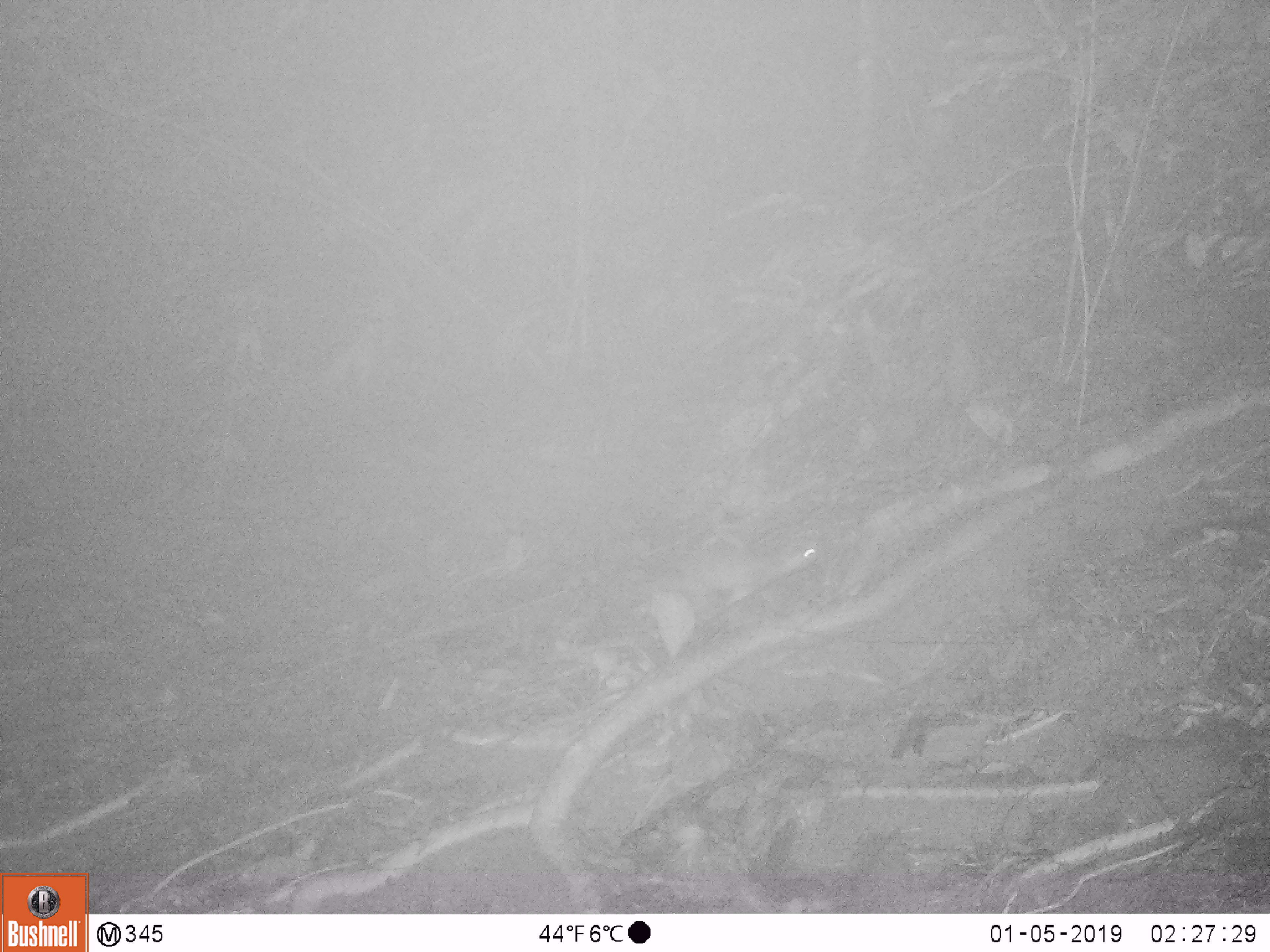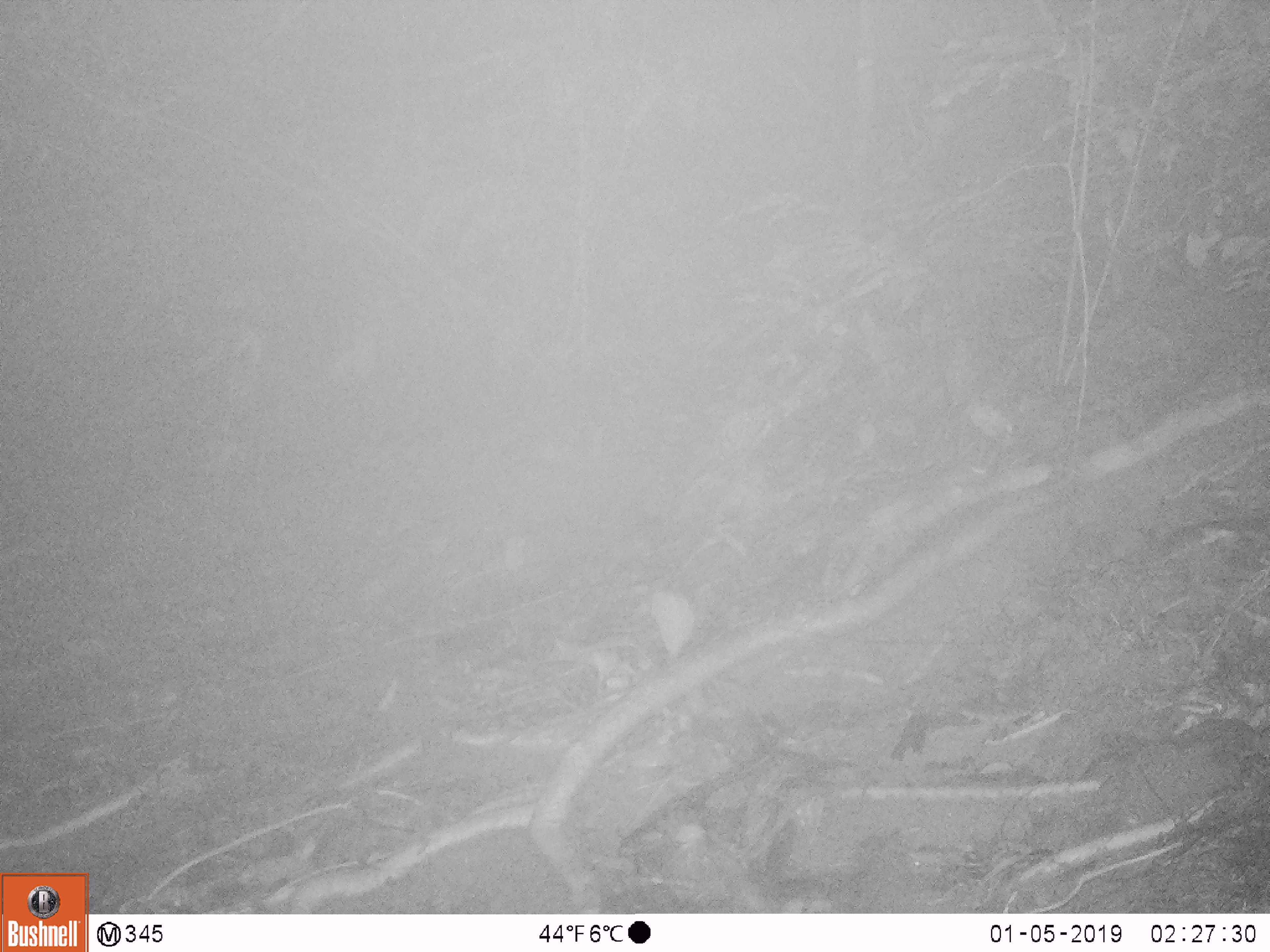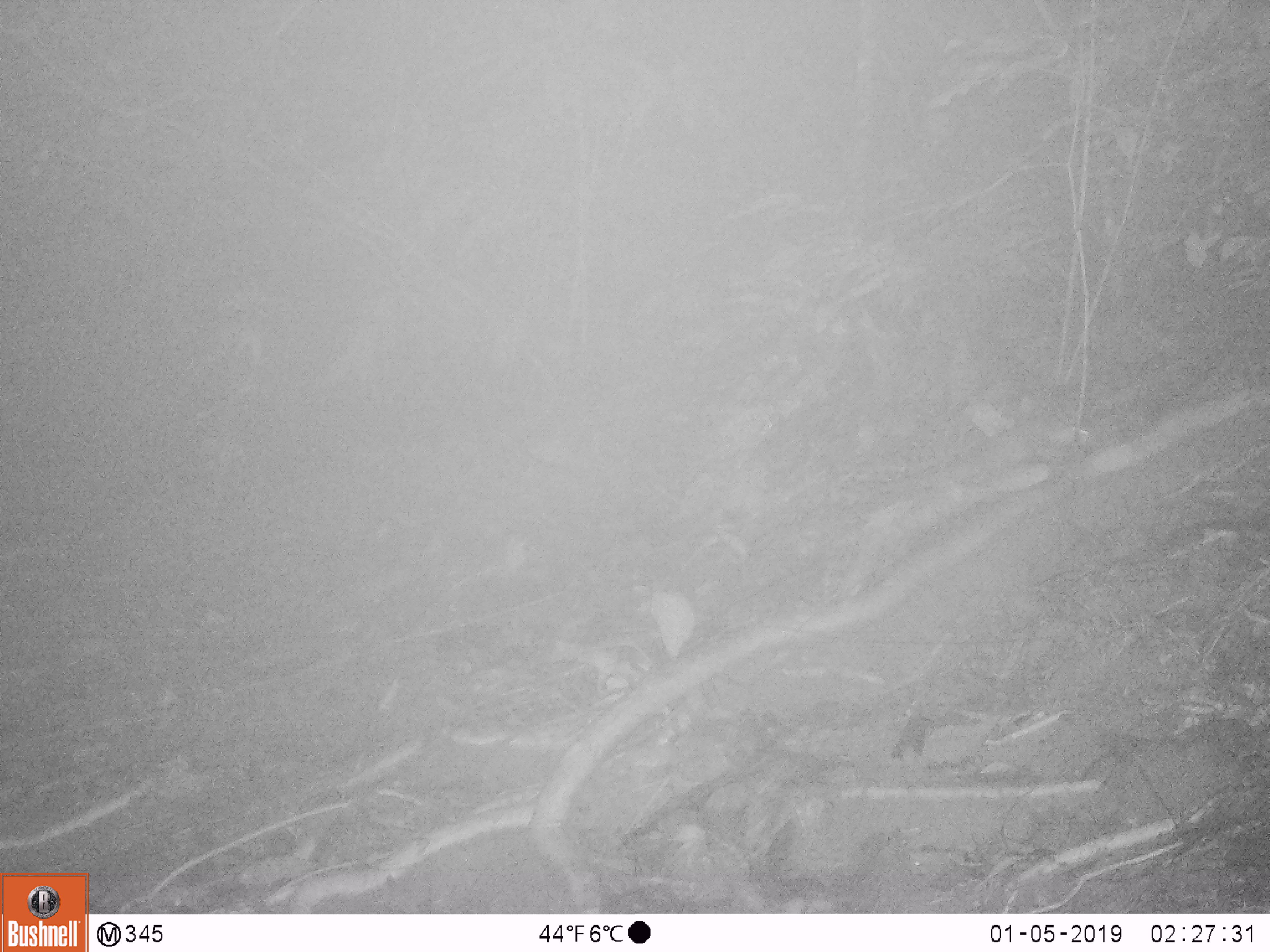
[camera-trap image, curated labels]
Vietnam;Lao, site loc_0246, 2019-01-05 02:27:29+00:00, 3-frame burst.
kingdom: Animalia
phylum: Chordata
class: Mammalia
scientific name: Mammalia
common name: mammal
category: unidentified small mammal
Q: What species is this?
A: Unidentified small mammal (mammal) (Mammalia).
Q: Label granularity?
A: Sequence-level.